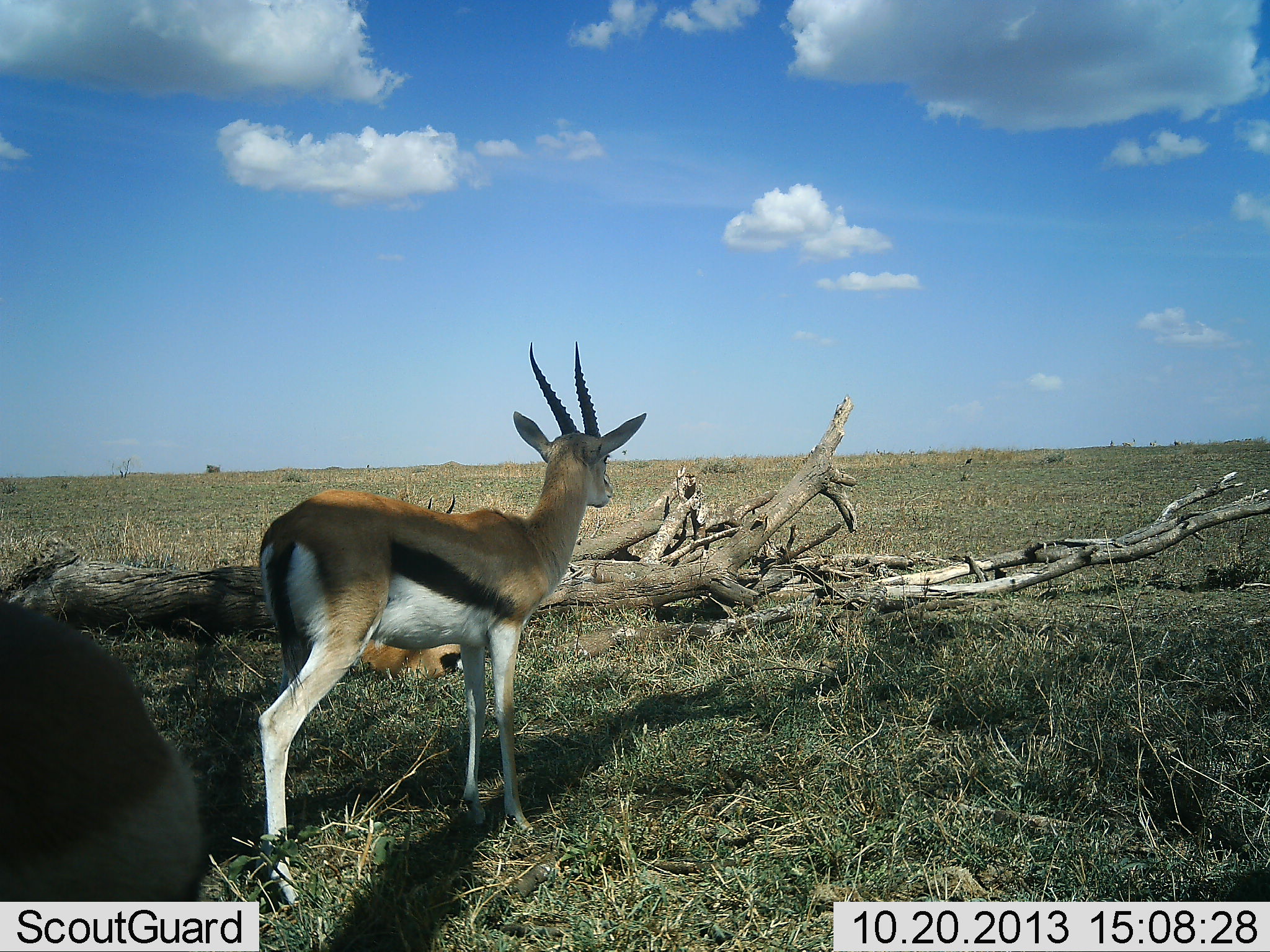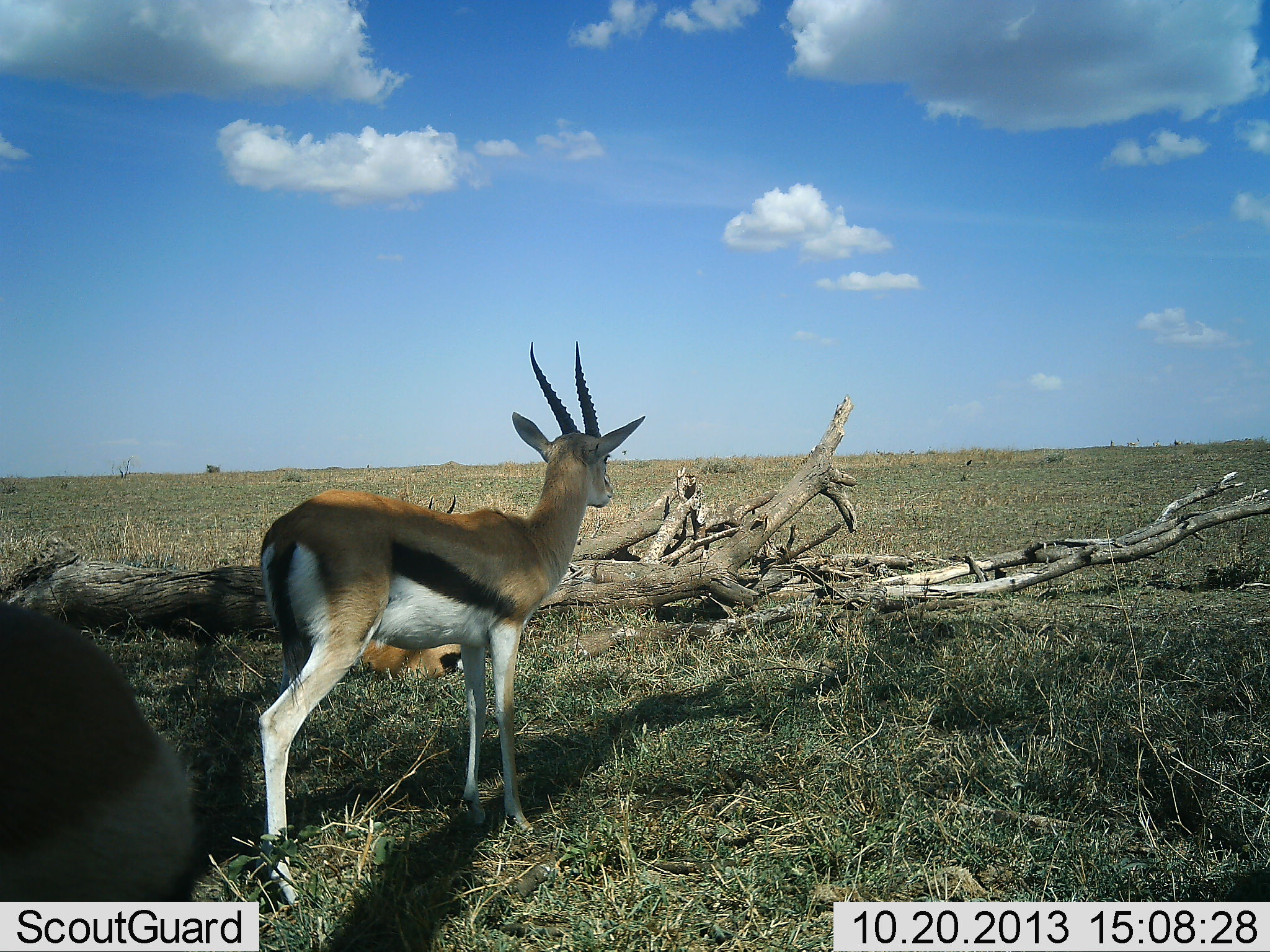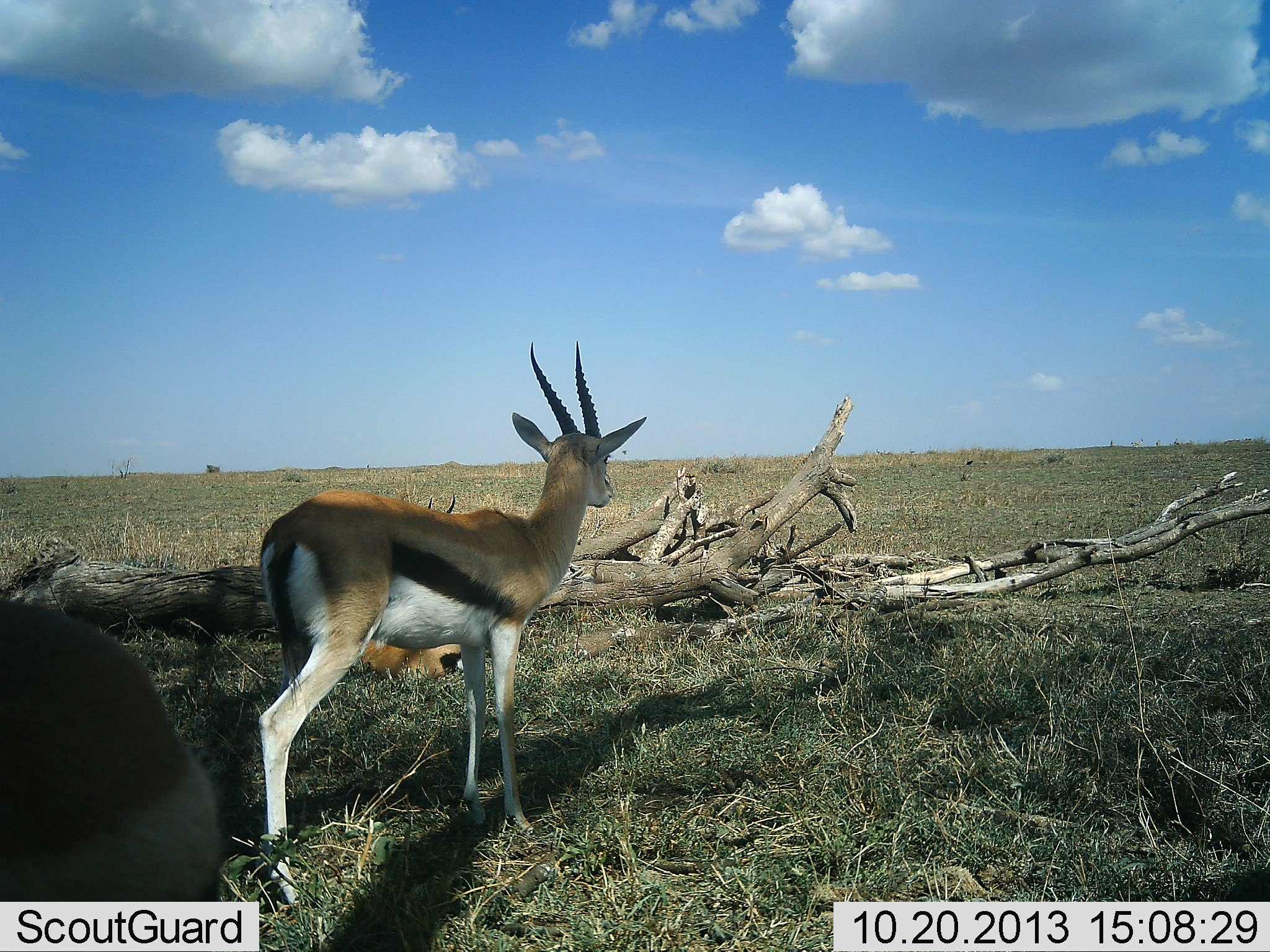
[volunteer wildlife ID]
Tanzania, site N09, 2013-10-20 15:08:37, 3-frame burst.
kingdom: Animalia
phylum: Chordata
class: Mammalia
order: Artiodactyla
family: Bovidae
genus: Eudorcas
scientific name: Eudorcas thomsonii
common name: thomson's gazelle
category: gazellethomsons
Gazellethomsons (thomson's gazelle) (Eudorcas thomsonii), count 3. Behavior (volunteer vote fractions): standing 93%, resting 59%, moving 14%, interacting 3%. Young present (vote fraction): 0%. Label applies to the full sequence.